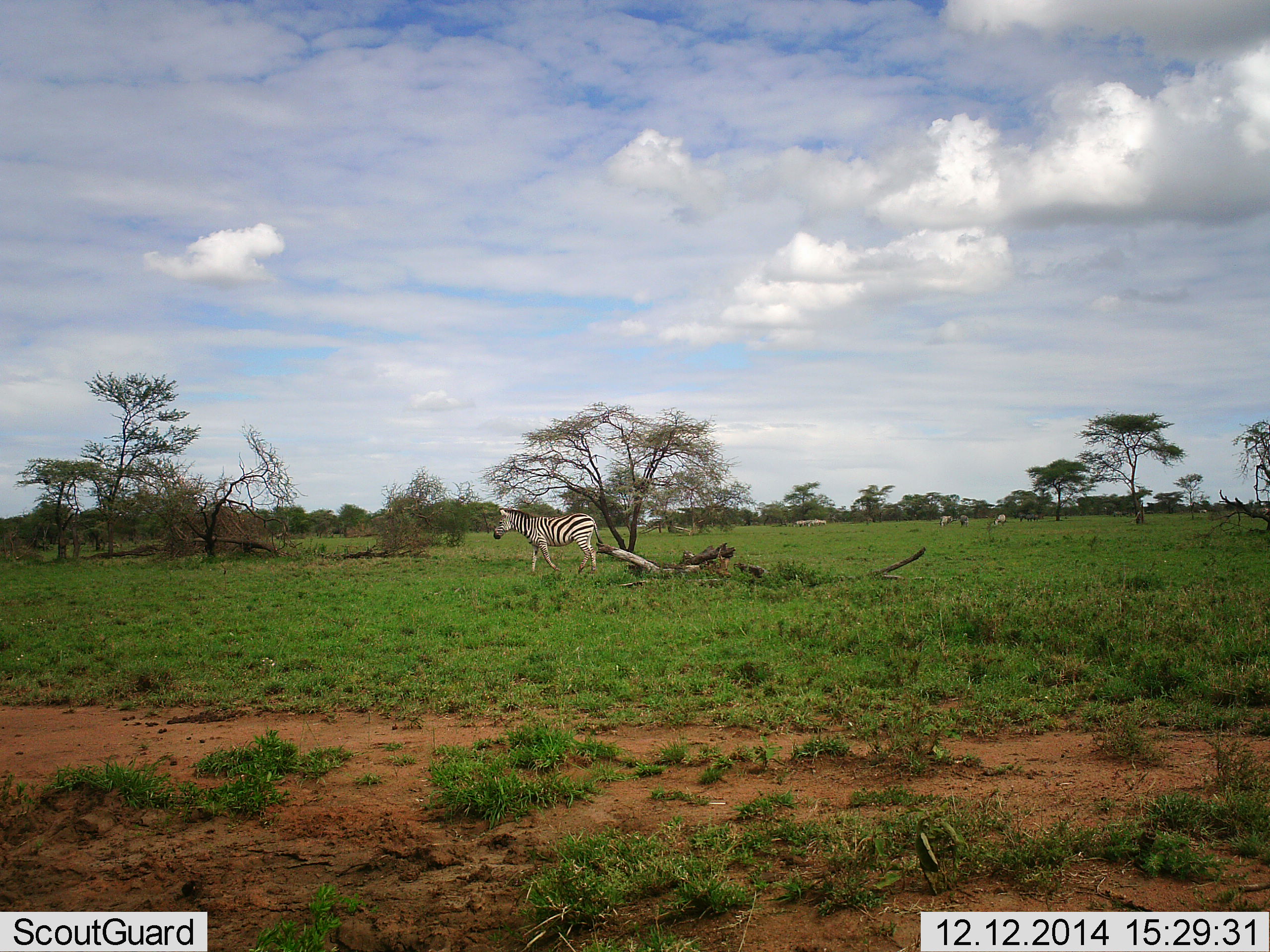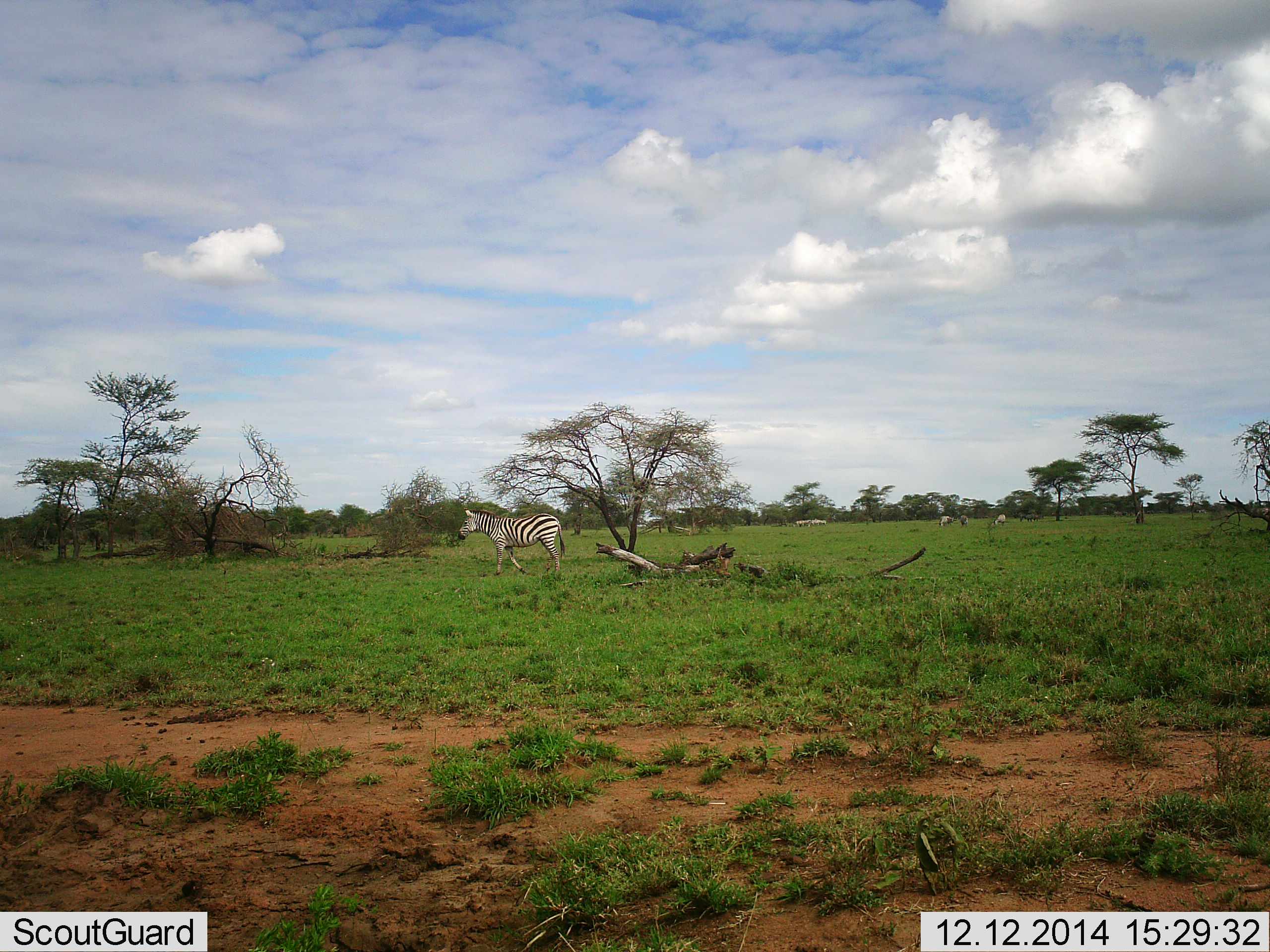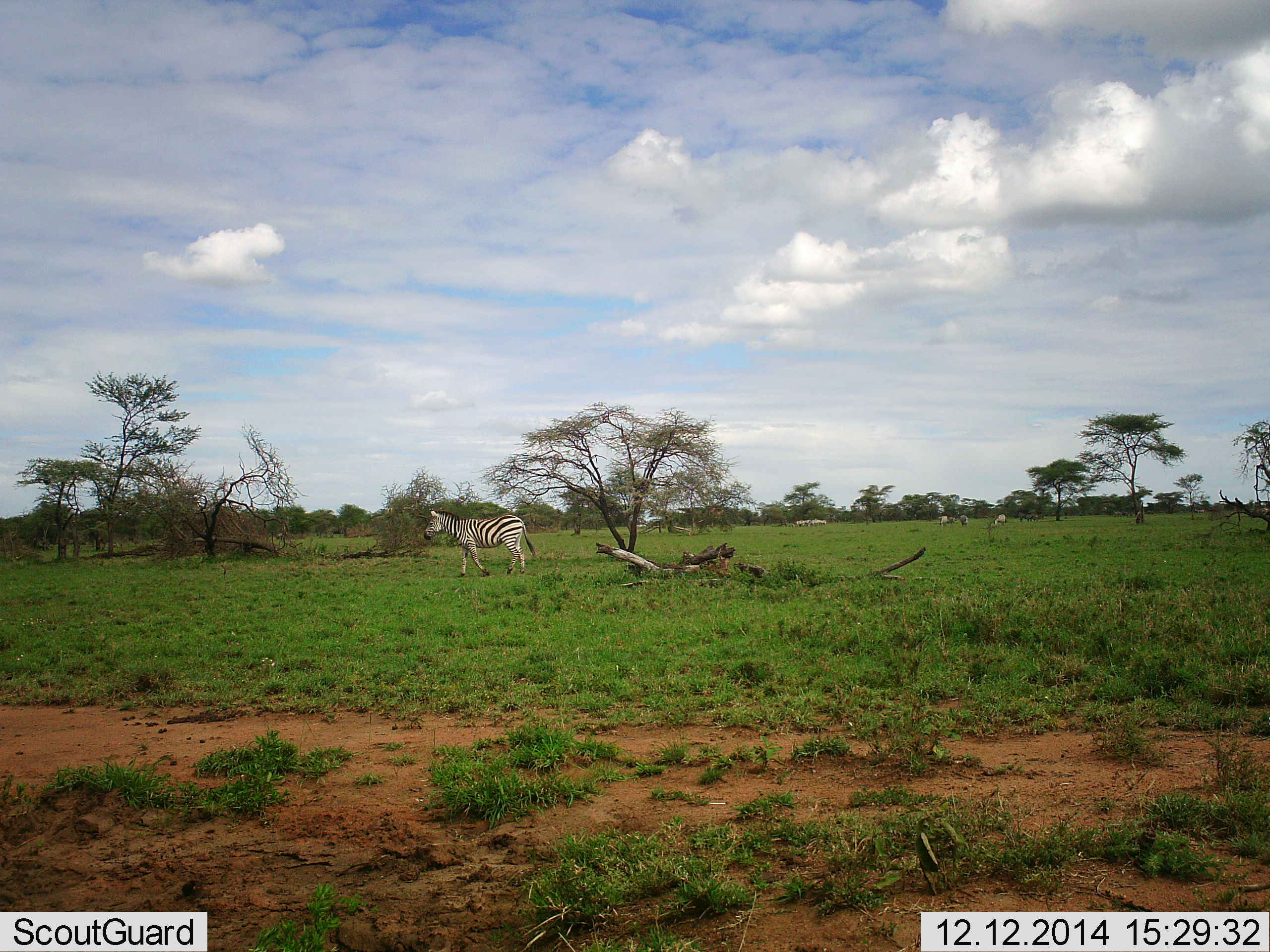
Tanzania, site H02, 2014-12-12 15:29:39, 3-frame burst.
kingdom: Animalia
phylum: Chordata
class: Mammalia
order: Perissodactyla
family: Equidae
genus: Equus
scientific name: Equus quagga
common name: plains zebra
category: zebra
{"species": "zebra (plains zebra) (Equus quagga)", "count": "1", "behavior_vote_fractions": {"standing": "40%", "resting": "0%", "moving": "90%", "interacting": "0%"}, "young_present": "0%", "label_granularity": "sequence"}